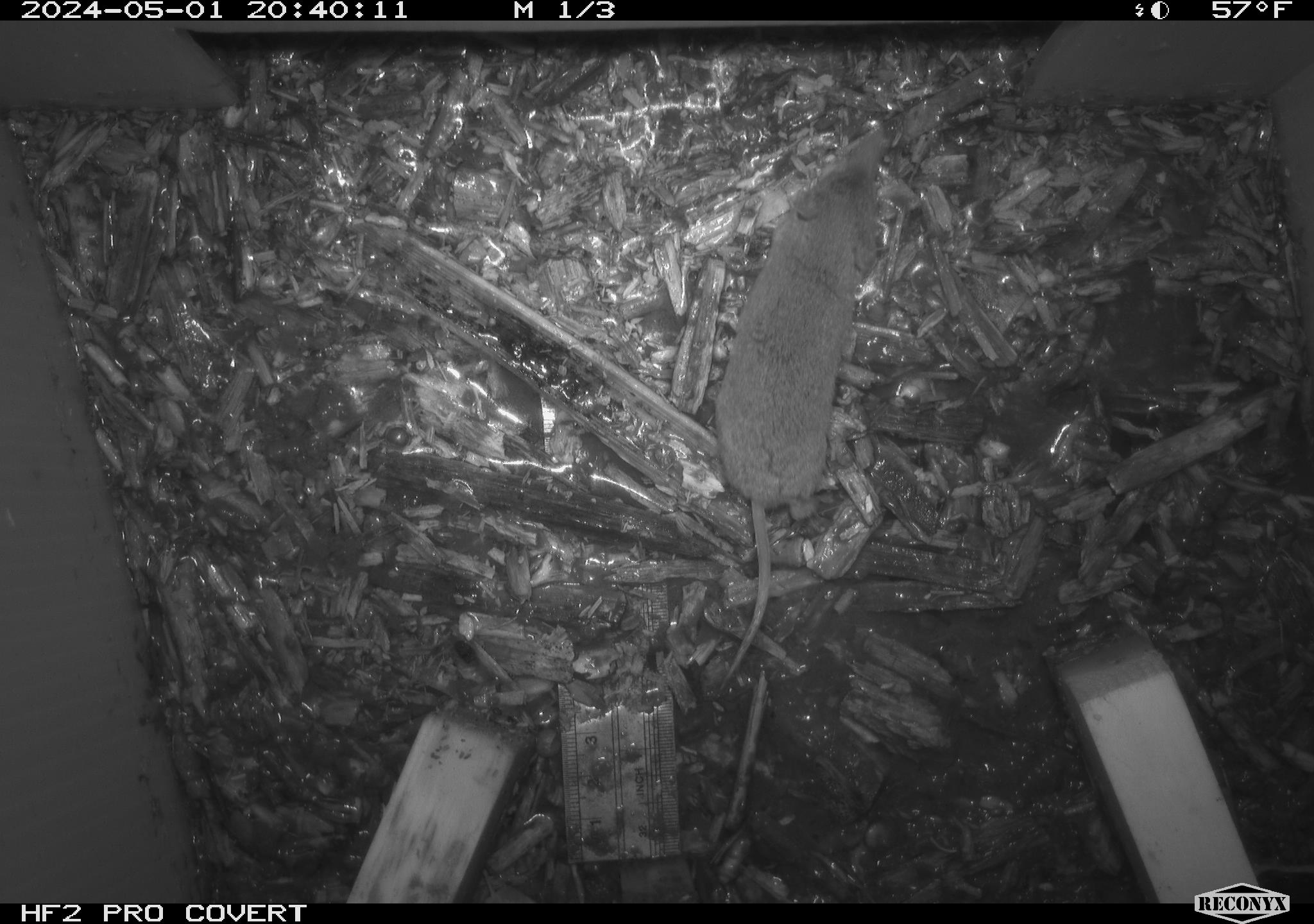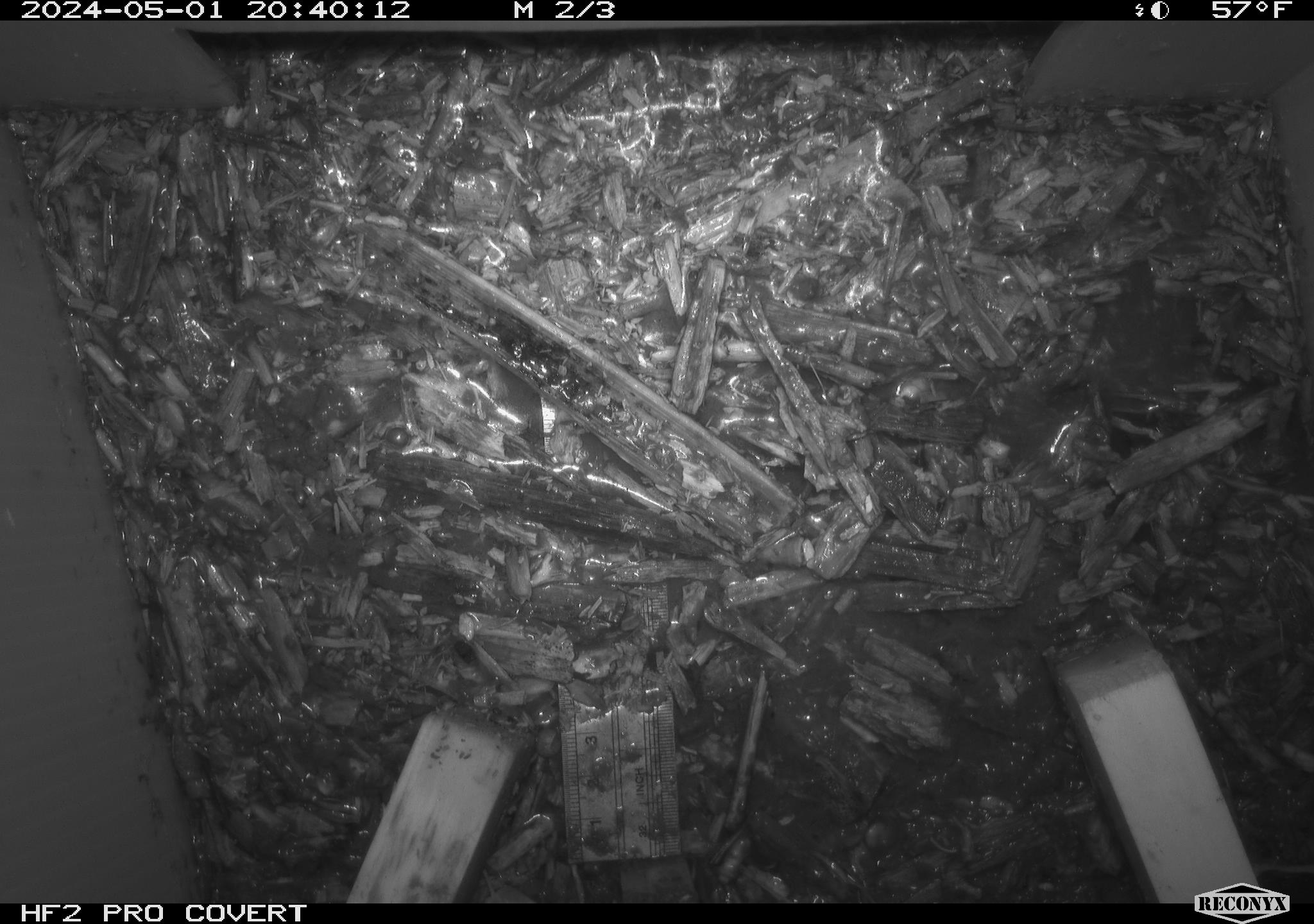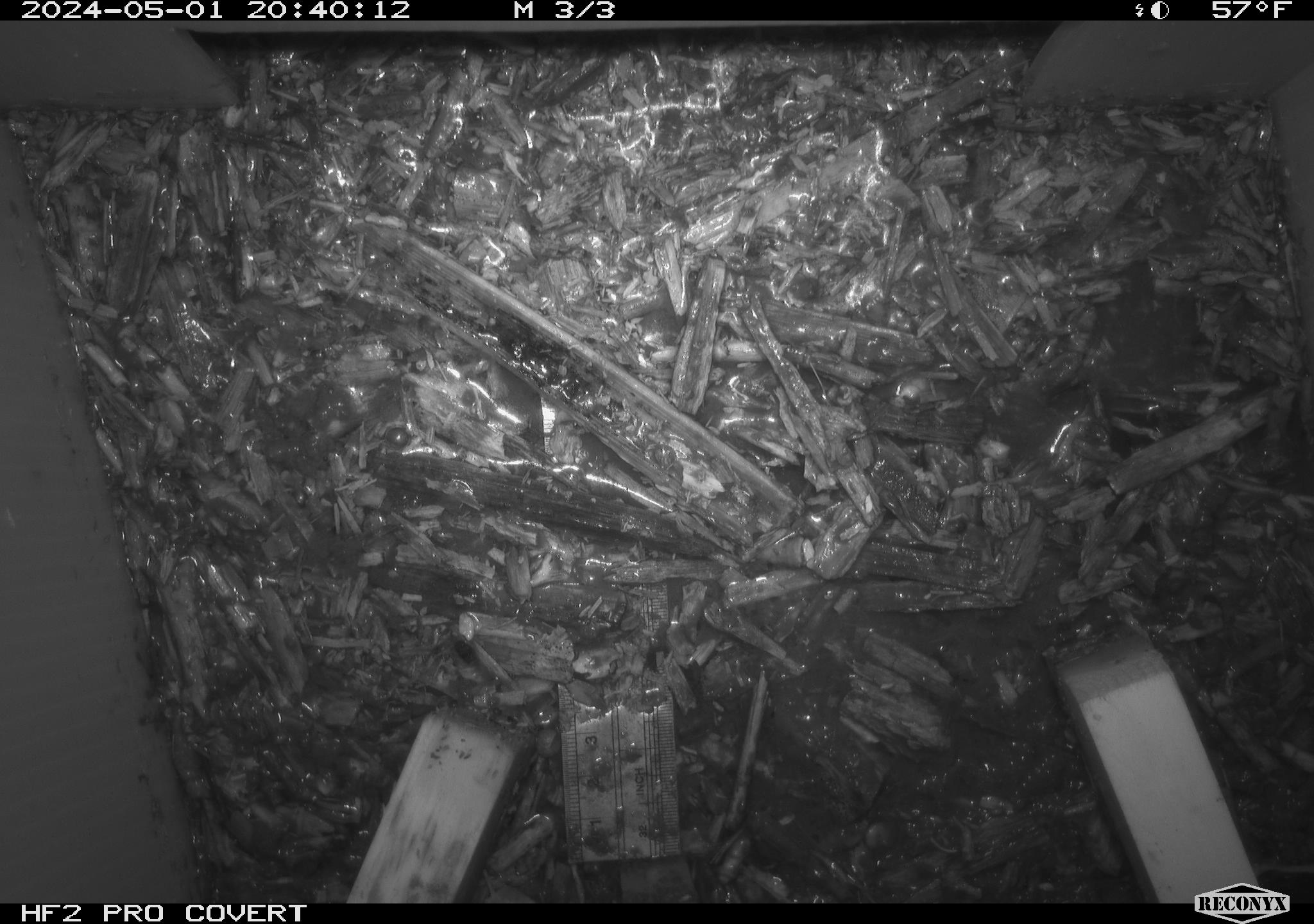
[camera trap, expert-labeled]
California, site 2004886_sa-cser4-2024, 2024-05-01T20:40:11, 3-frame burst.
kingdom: Animalia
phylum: Chordata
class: Mammalia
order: Eulipotyphla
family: Soricidae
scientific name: Soricidae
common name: shrews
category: soricidae family